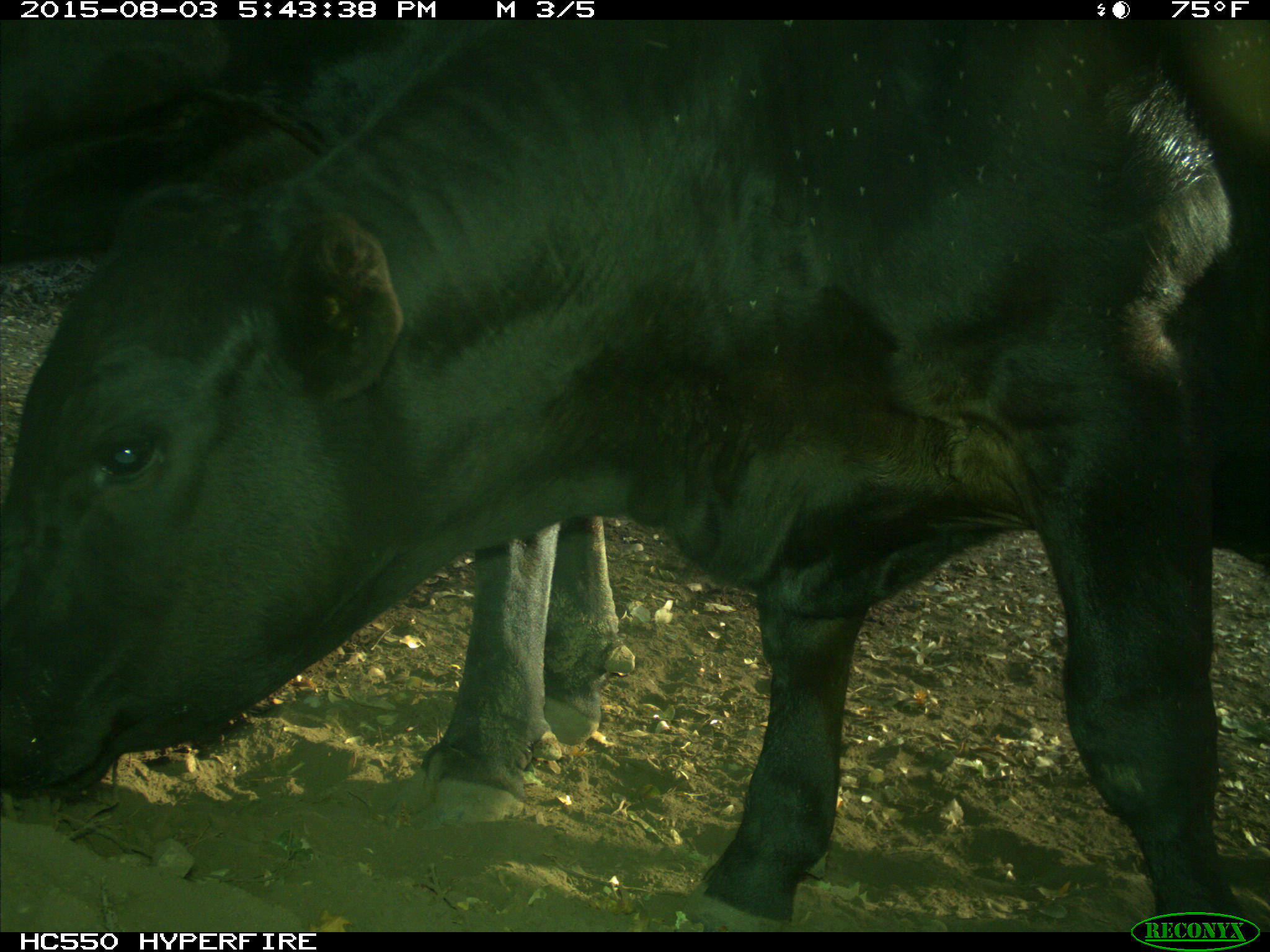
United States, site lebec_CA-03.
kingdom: Animalia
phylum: Chordata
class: Mammalia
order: Artiodactyla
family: Bovidae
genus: Bos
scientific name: Bos taurus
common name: domestic cow